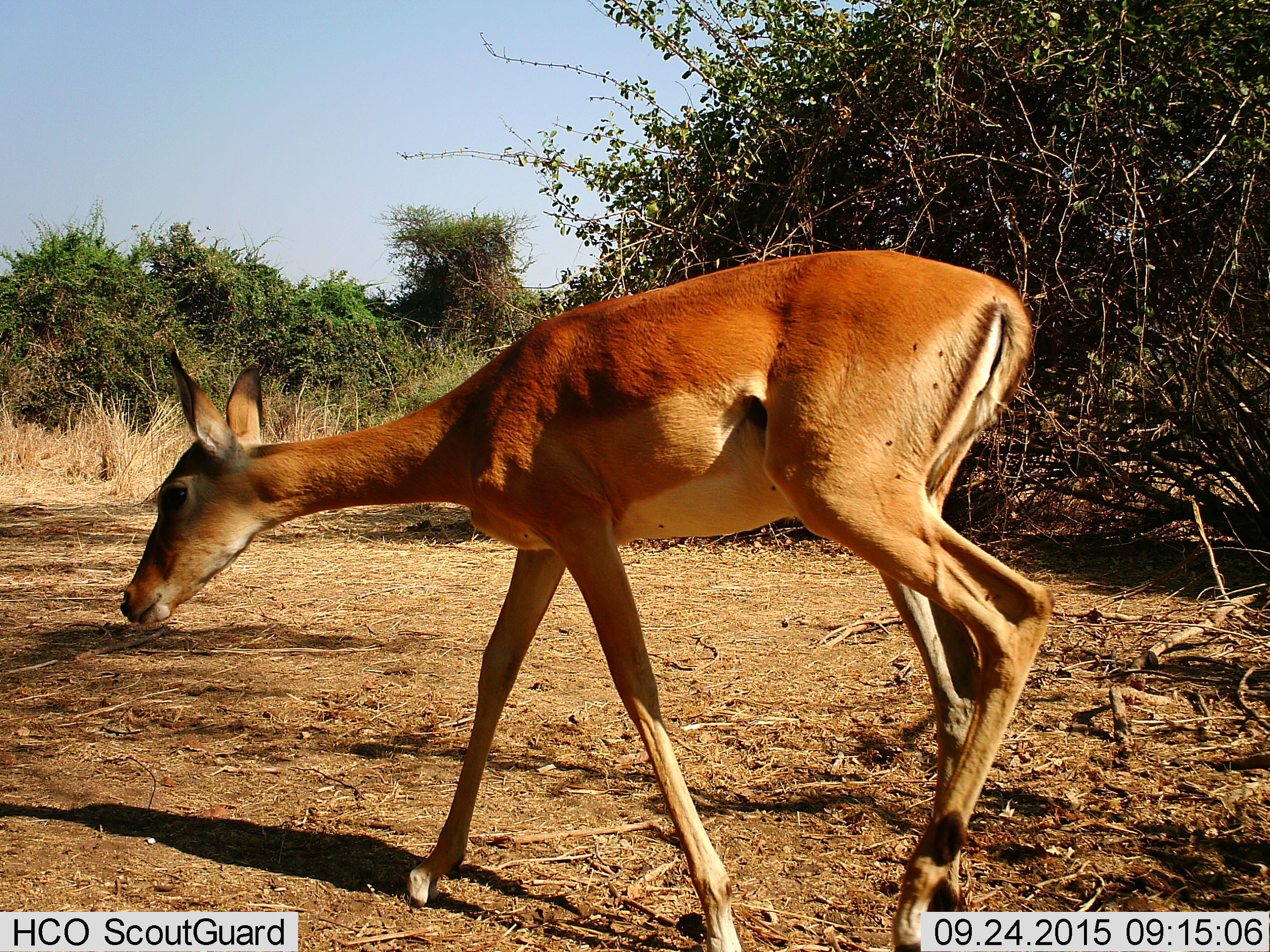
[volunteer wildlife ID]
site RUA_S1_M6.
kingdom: Animalia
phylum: Chordata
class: Mammalia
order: Artiodactyla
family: Bovidae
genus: Aepyceros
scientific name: Aepyceros melampus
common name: impala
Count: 1.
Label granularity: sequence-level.